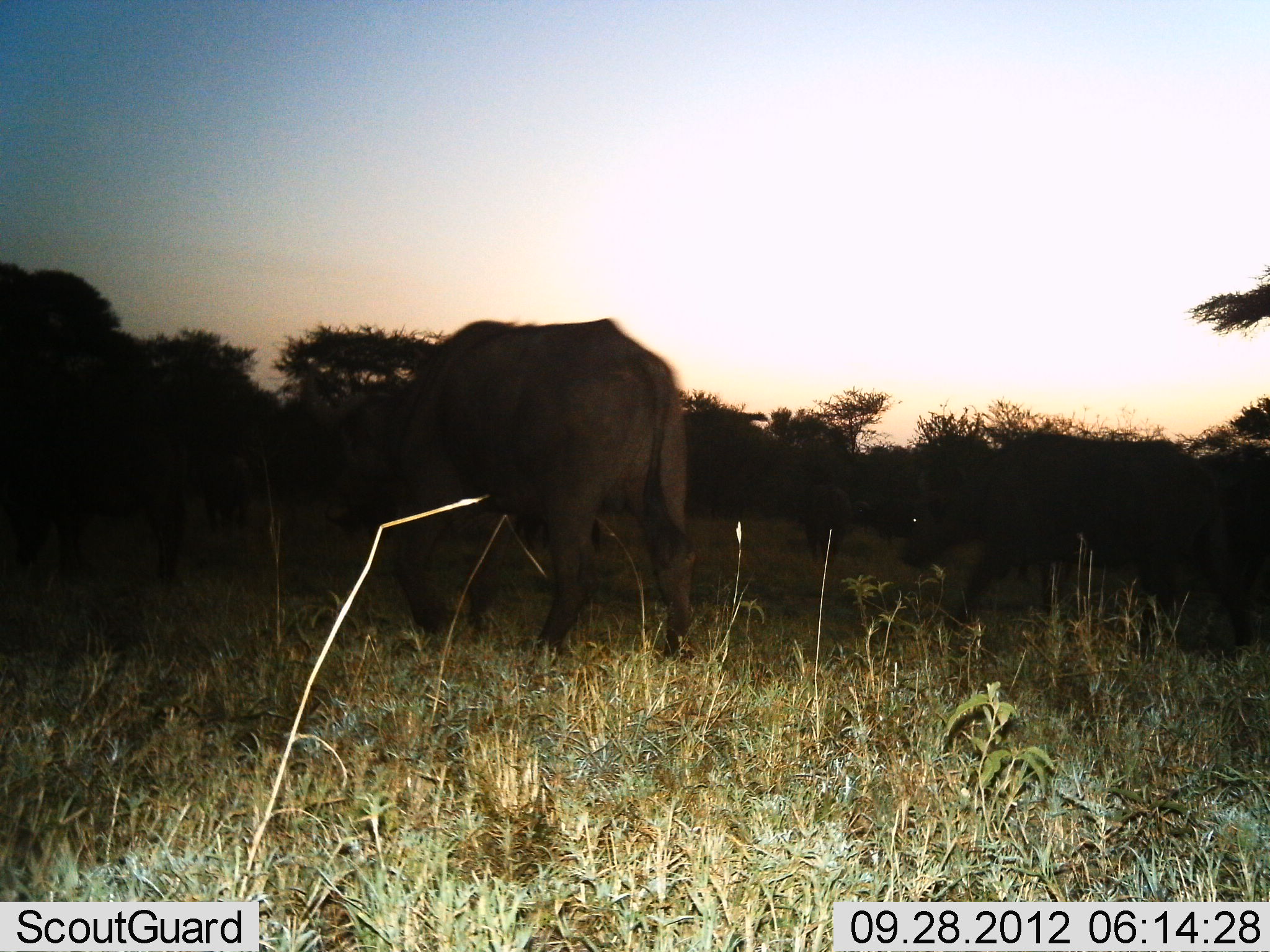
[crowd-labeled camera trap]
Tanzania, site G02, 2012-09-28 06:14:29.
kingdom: Animalia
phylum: Chordata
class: Mammalia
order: Artiodactyla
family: Bovidae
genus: Syncerus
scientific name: Syncerus caffer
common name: cape buffalo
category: buffalo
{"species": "buffalo (cape buffalo) (Syncerus caffer)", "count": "5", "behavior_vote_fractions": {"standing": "40%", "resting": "0%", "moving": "60%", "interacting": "0%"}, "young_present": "0%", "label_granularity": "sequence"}